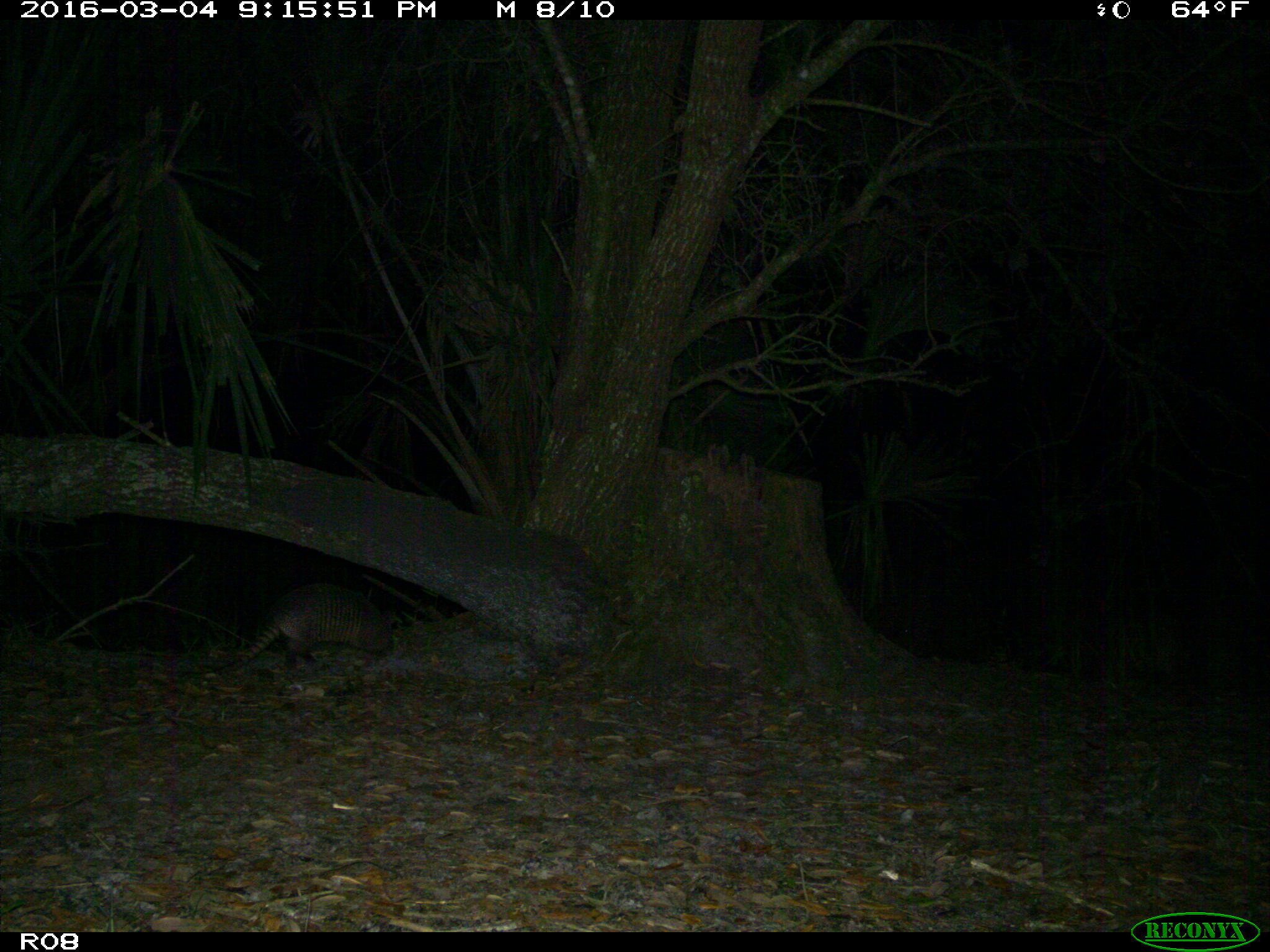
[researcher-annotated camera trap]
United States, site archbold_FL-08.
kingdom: Animalia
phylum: Chordata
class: Mammalia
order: Cingulata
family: Dasypodidae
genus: Dasypus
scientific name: Dasypus novemcinctus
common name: nine-banded armadillo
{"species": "Dasypus novemcinctus (nine-banded armadillo)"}